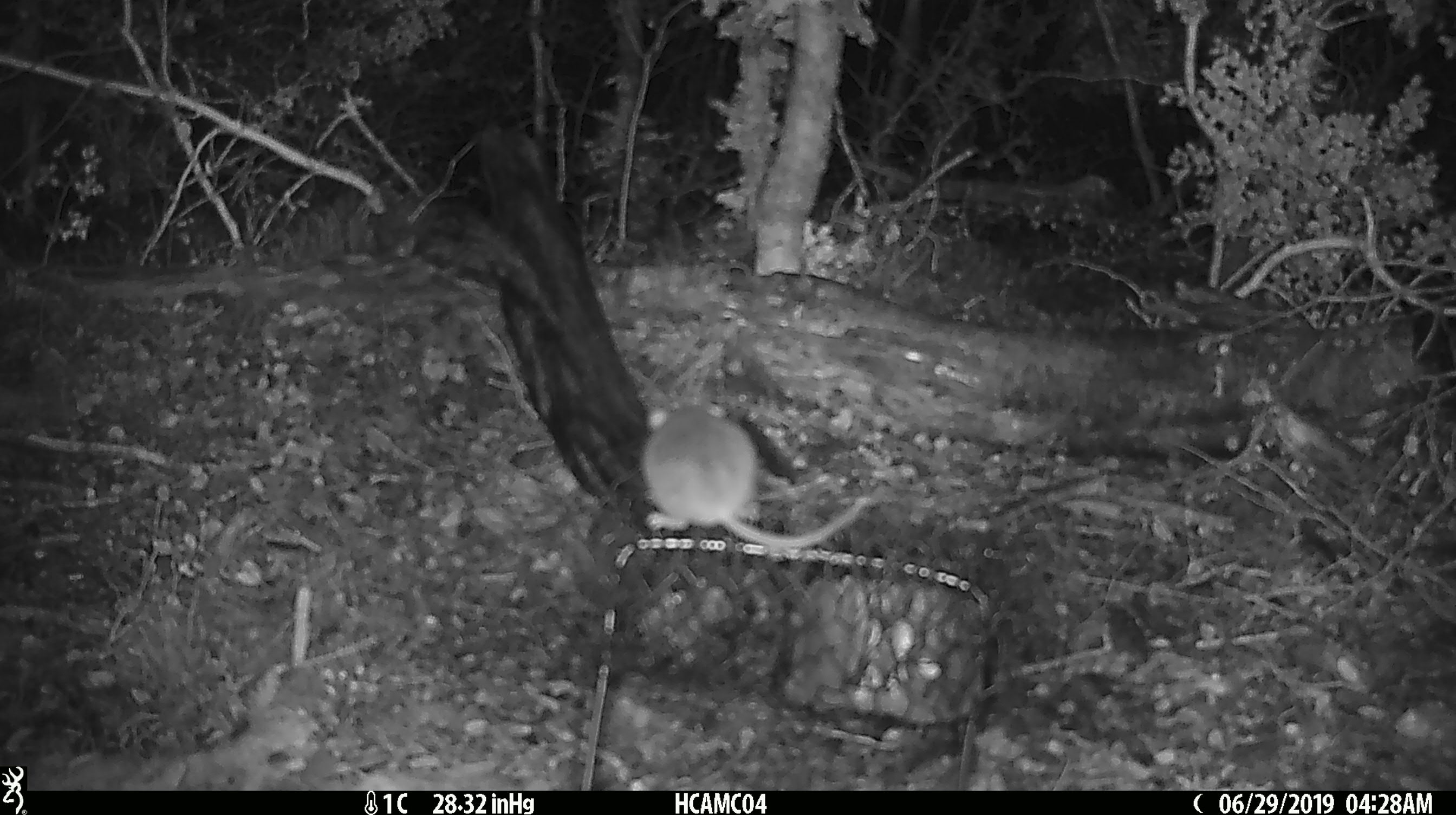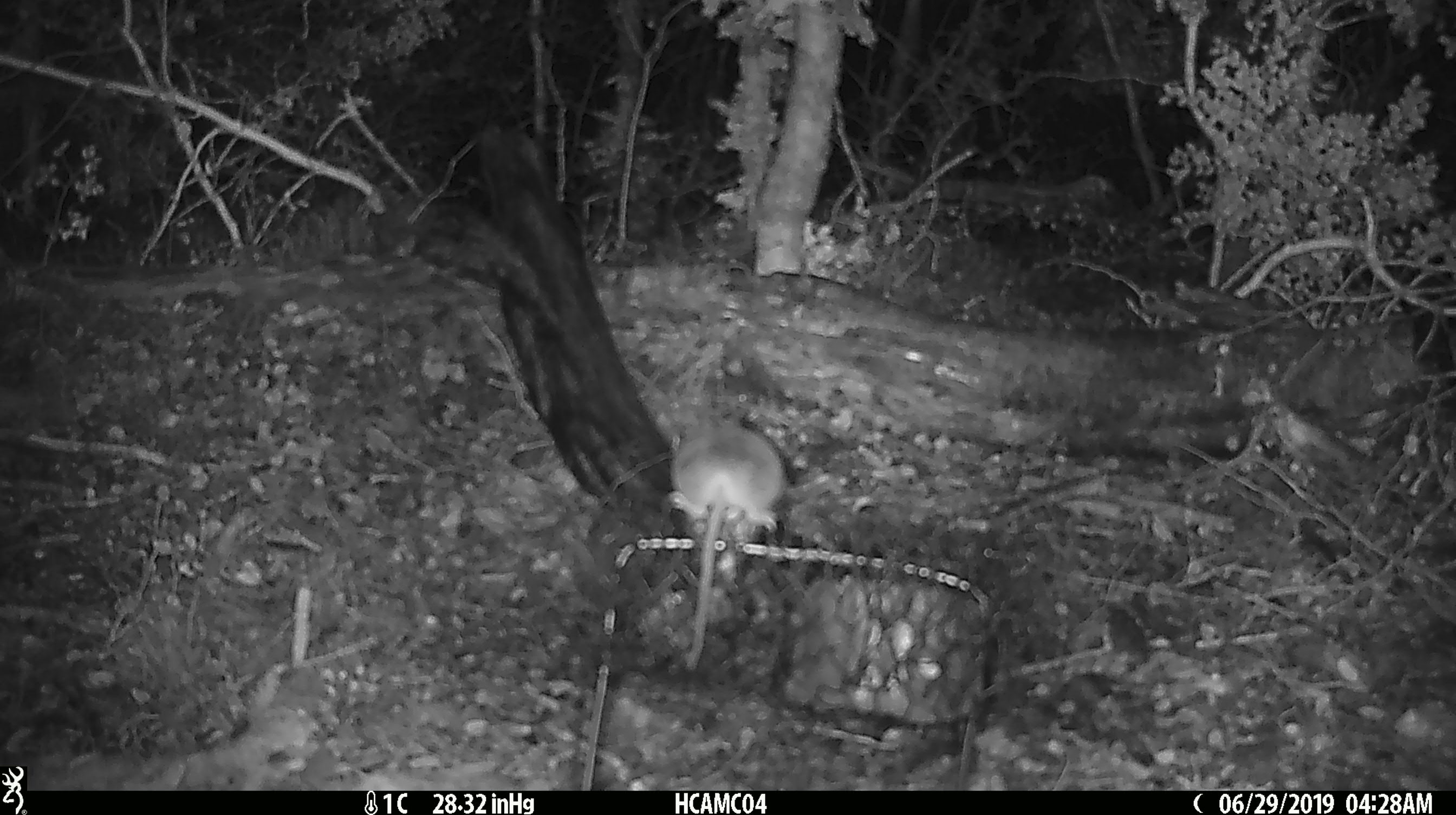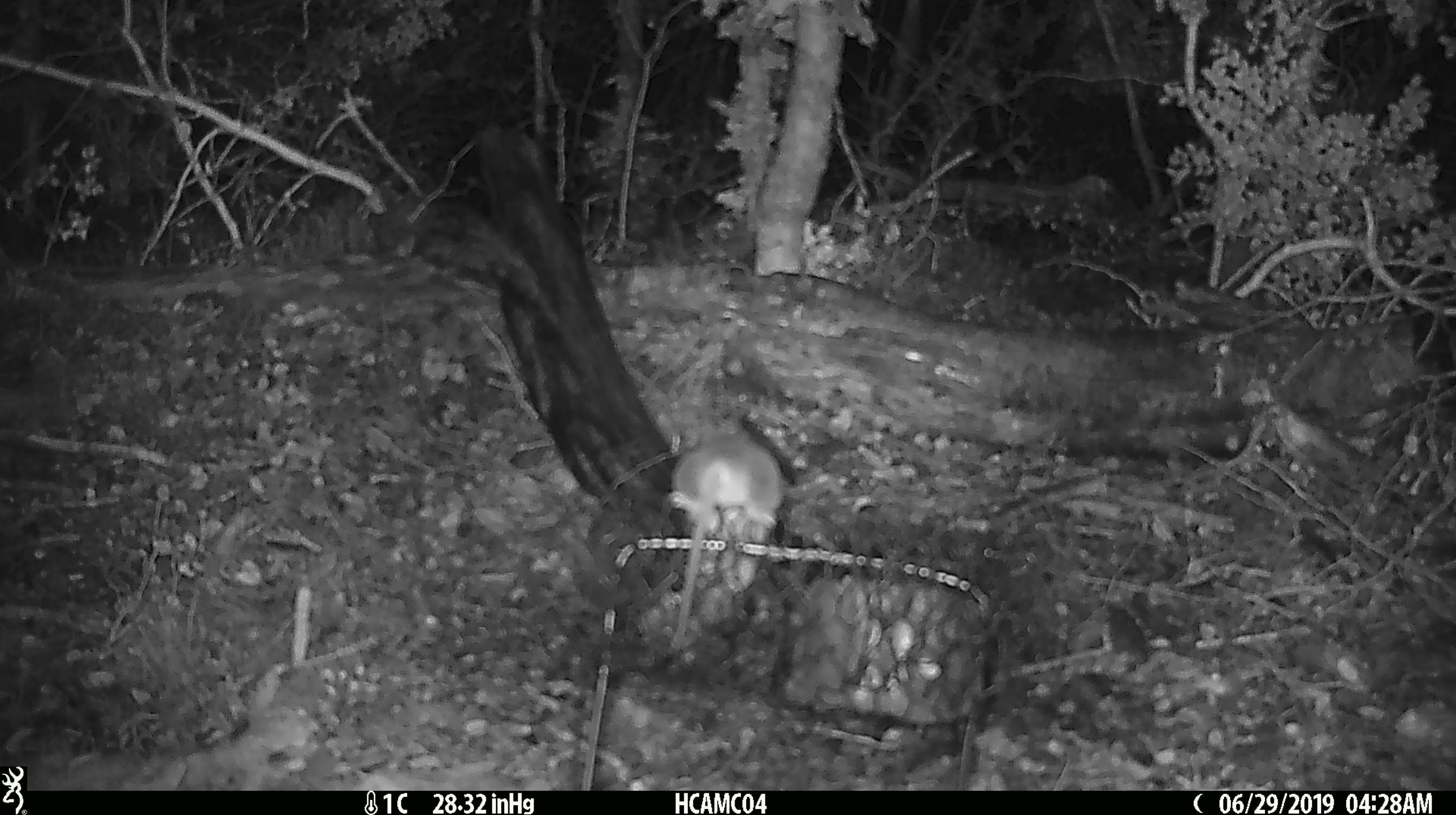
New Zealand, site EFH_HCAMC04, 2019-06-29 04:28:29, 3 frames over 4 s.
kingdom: Animalia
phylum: Chordata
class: Mammalia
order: Rodentia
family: Muridae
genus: Mus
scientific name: Mus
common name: mouse